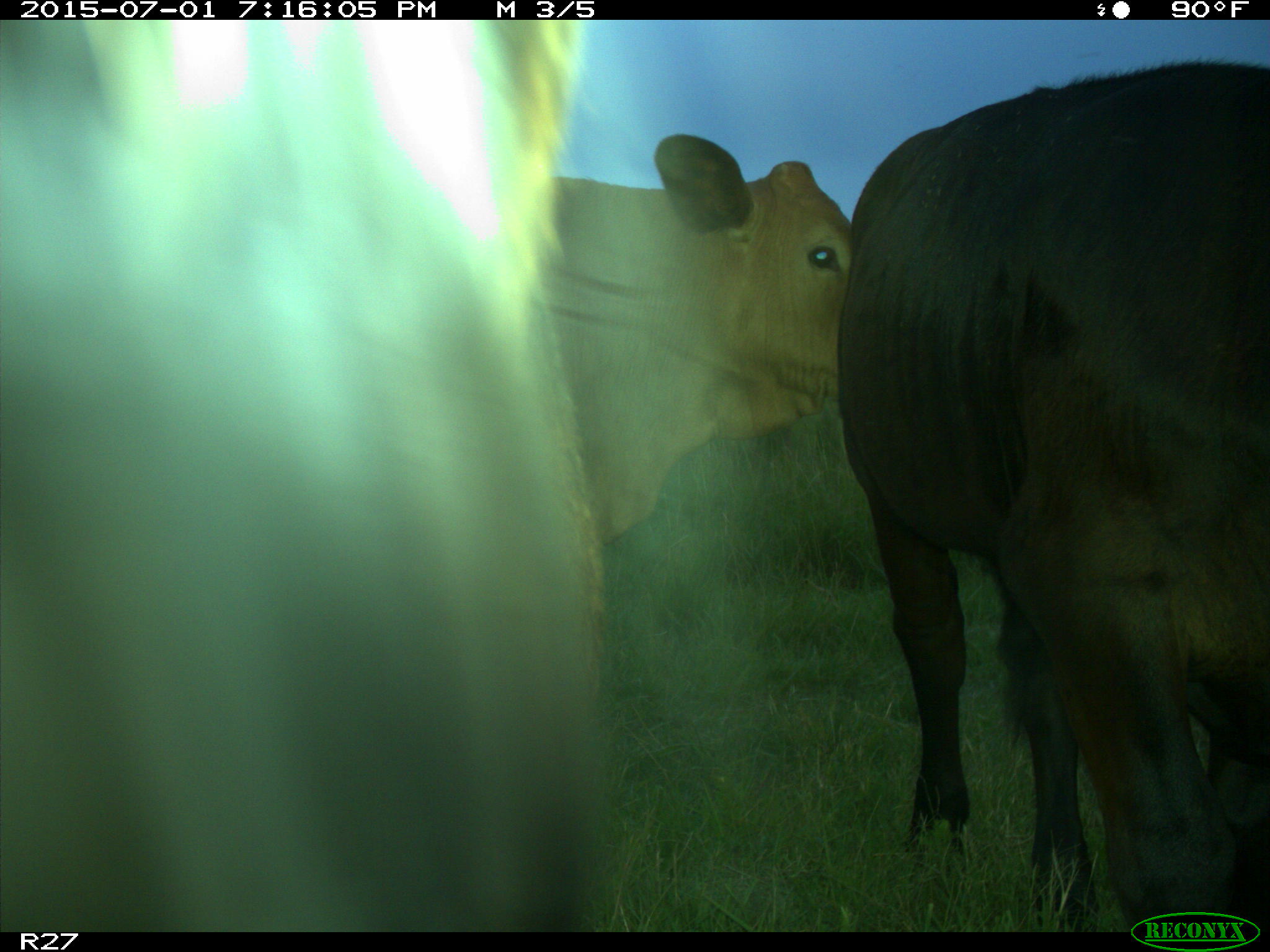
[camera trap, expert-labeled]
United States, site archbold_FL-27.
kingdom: Animalia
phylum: Chordata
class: Mammalia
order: Artiodactyla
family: Bovidae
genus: Bos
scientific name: Bos taurus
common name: domestic cow